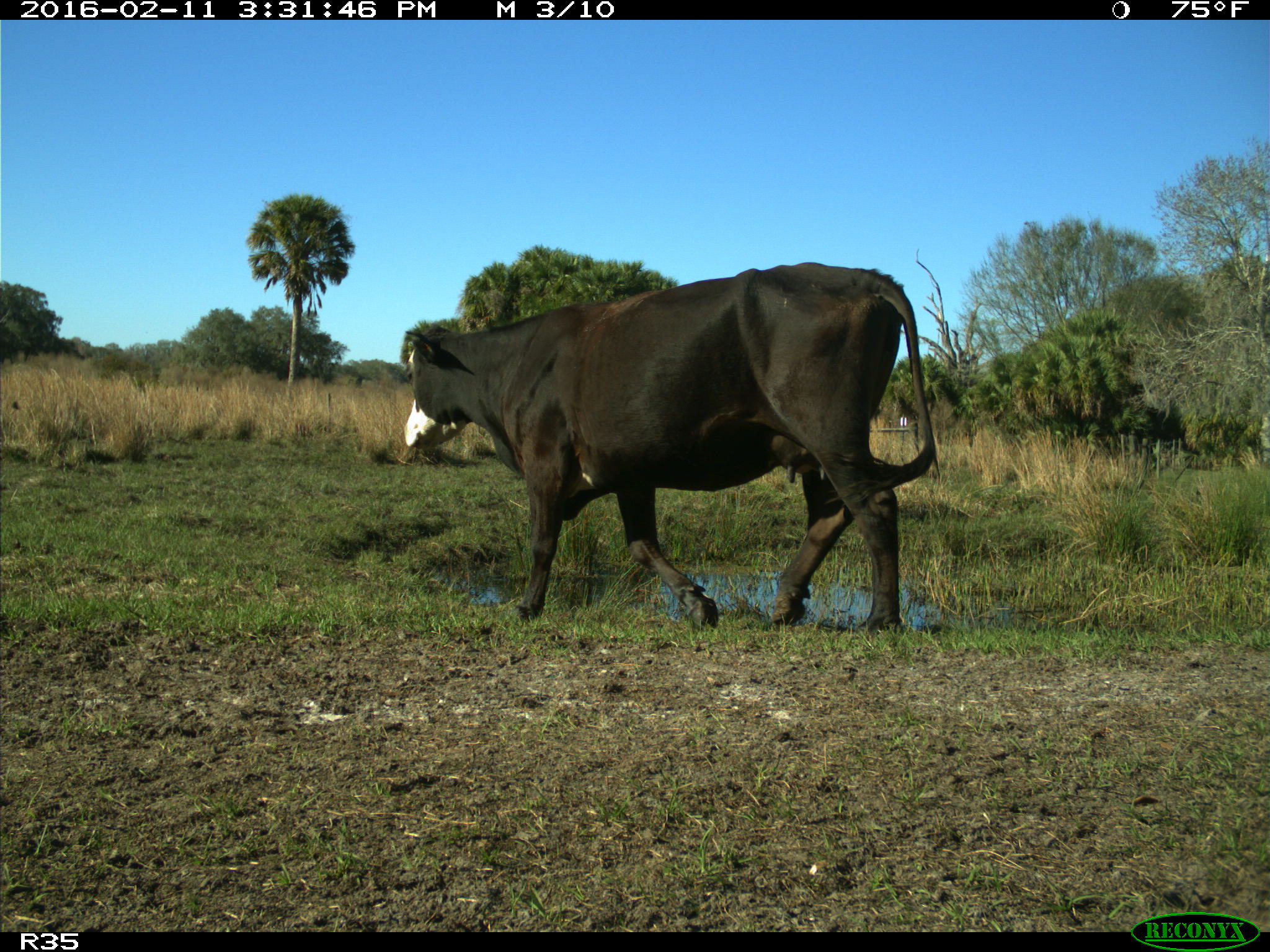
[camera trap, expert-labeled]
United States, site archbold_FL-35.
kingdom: Animalia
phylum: Chordata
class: Mammalia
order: Artiodactyla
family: Bovidae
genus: Bos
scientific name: Bos taurus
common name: domestic cow